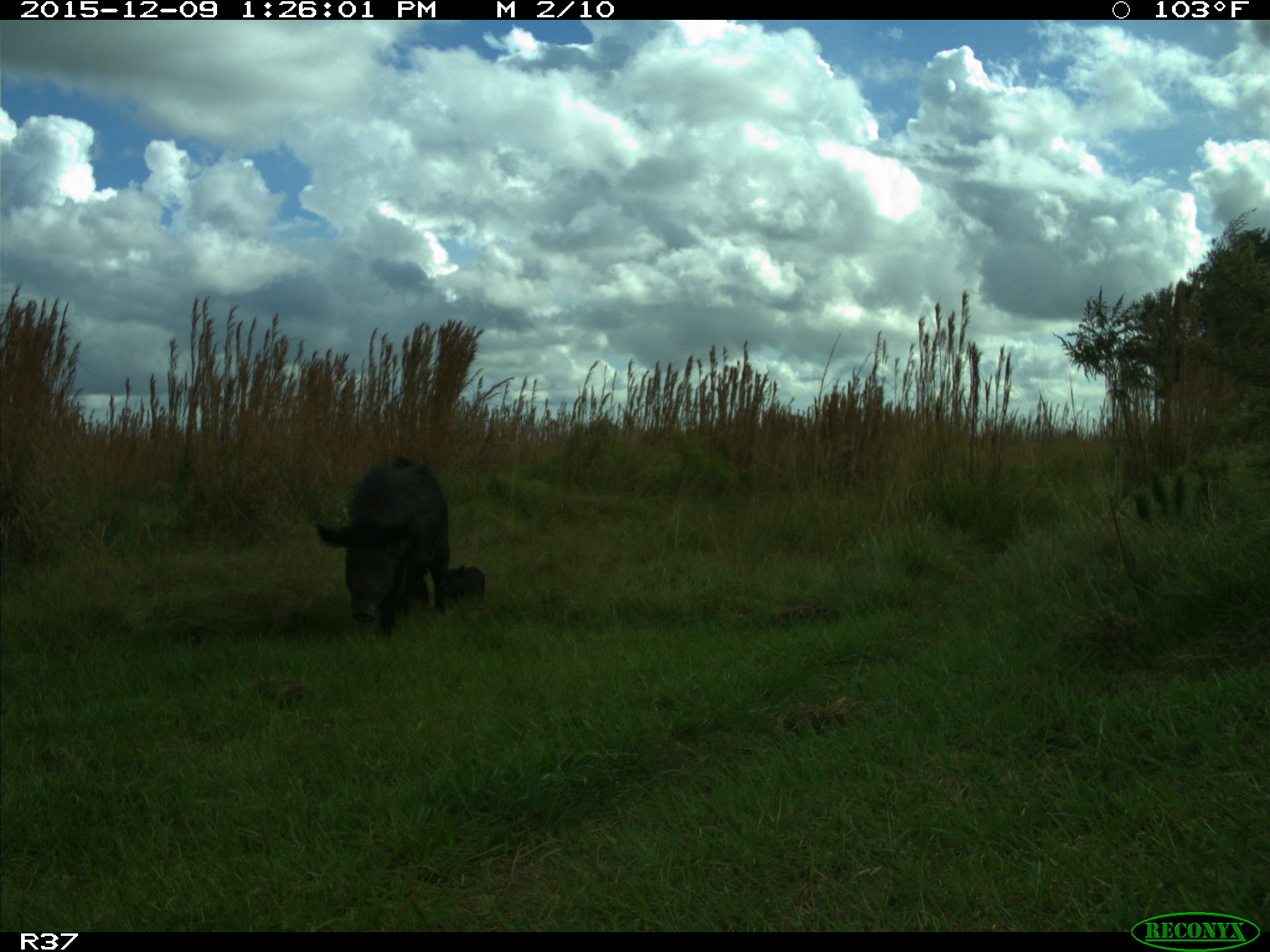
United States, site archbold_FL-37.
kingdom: Animalia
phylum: Chordata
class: Mammalia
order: Artiodactyla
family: Suidae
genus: Sus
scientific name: Sus scrofa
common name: wild boar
Sus scrofa (wild boar).